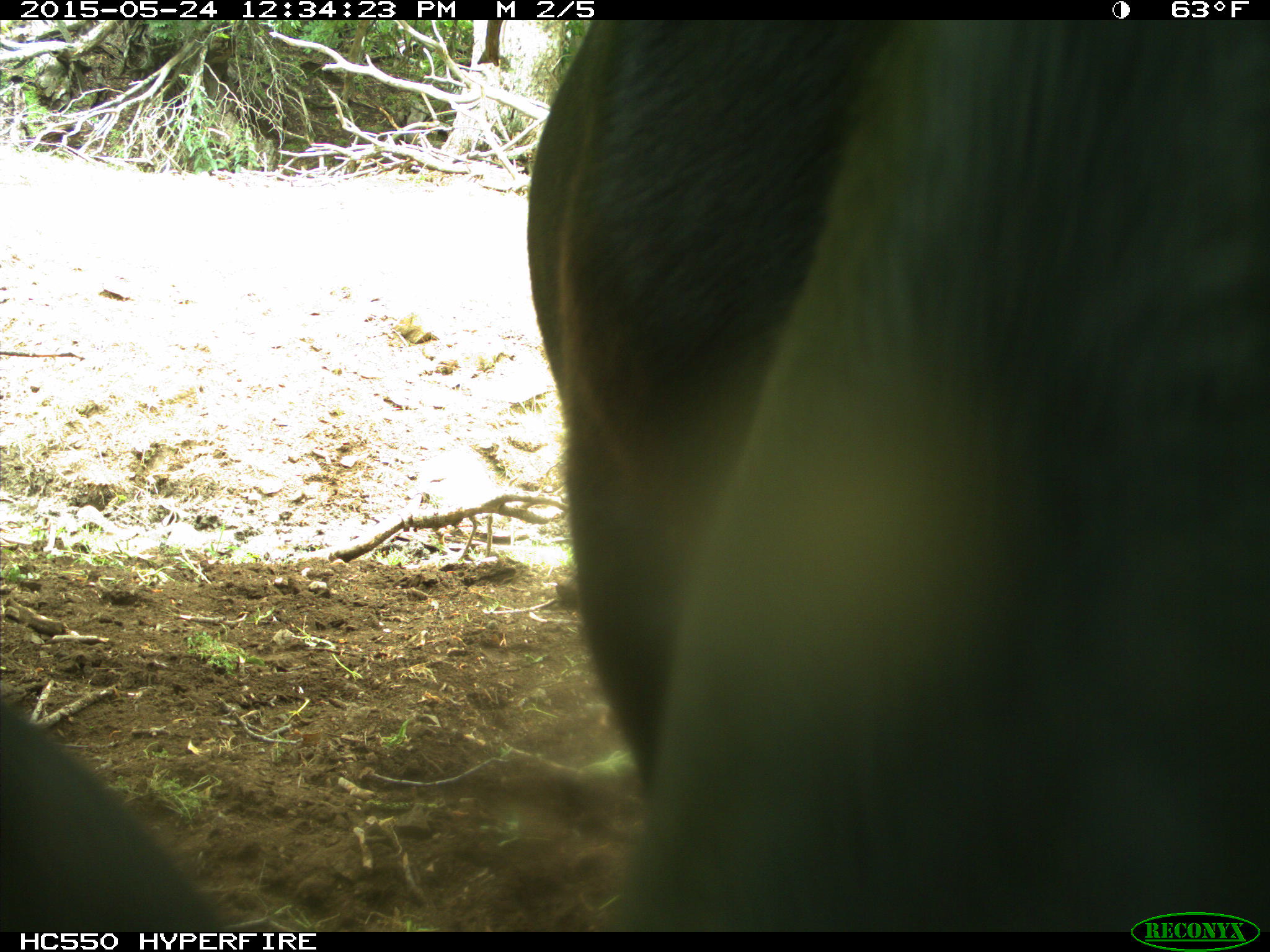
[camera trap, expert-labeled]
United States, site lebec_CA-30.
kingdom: Animalia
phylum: Chordata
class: Mammalia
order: Artiodactyla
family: Bovidae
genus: Bos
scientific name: Bos taurus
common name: domestic cow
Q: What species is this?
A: Bos taurus (domestic cow).